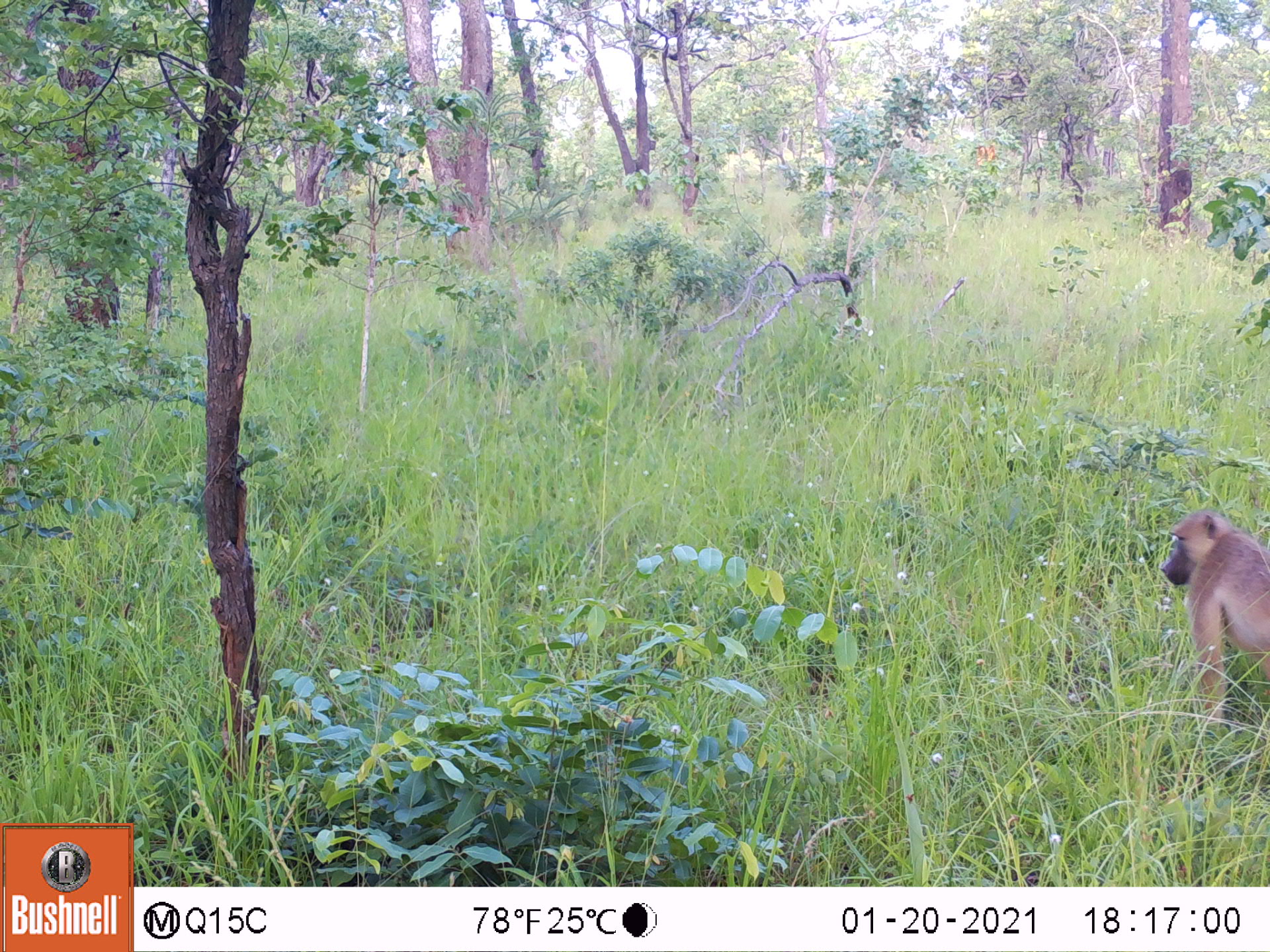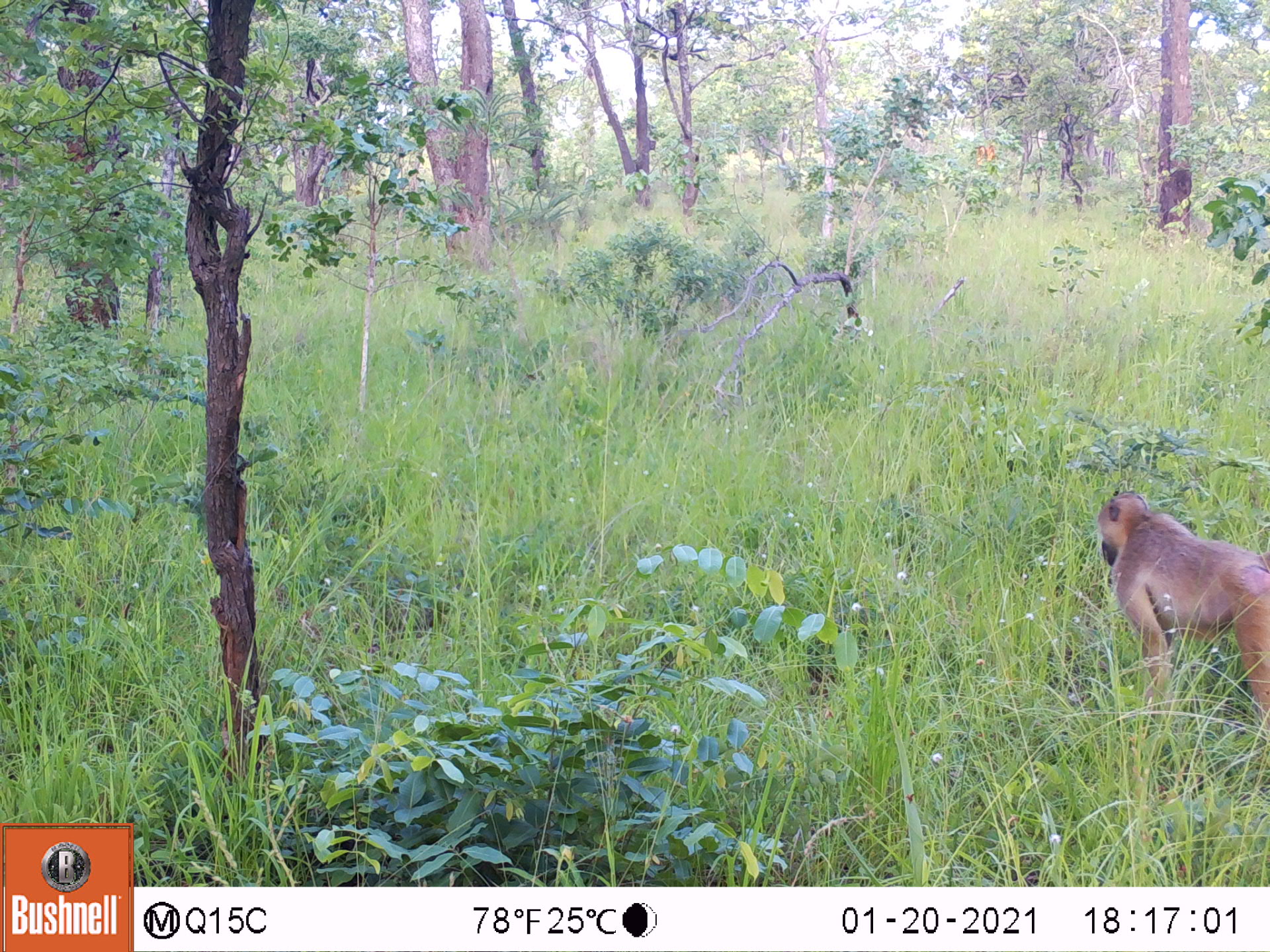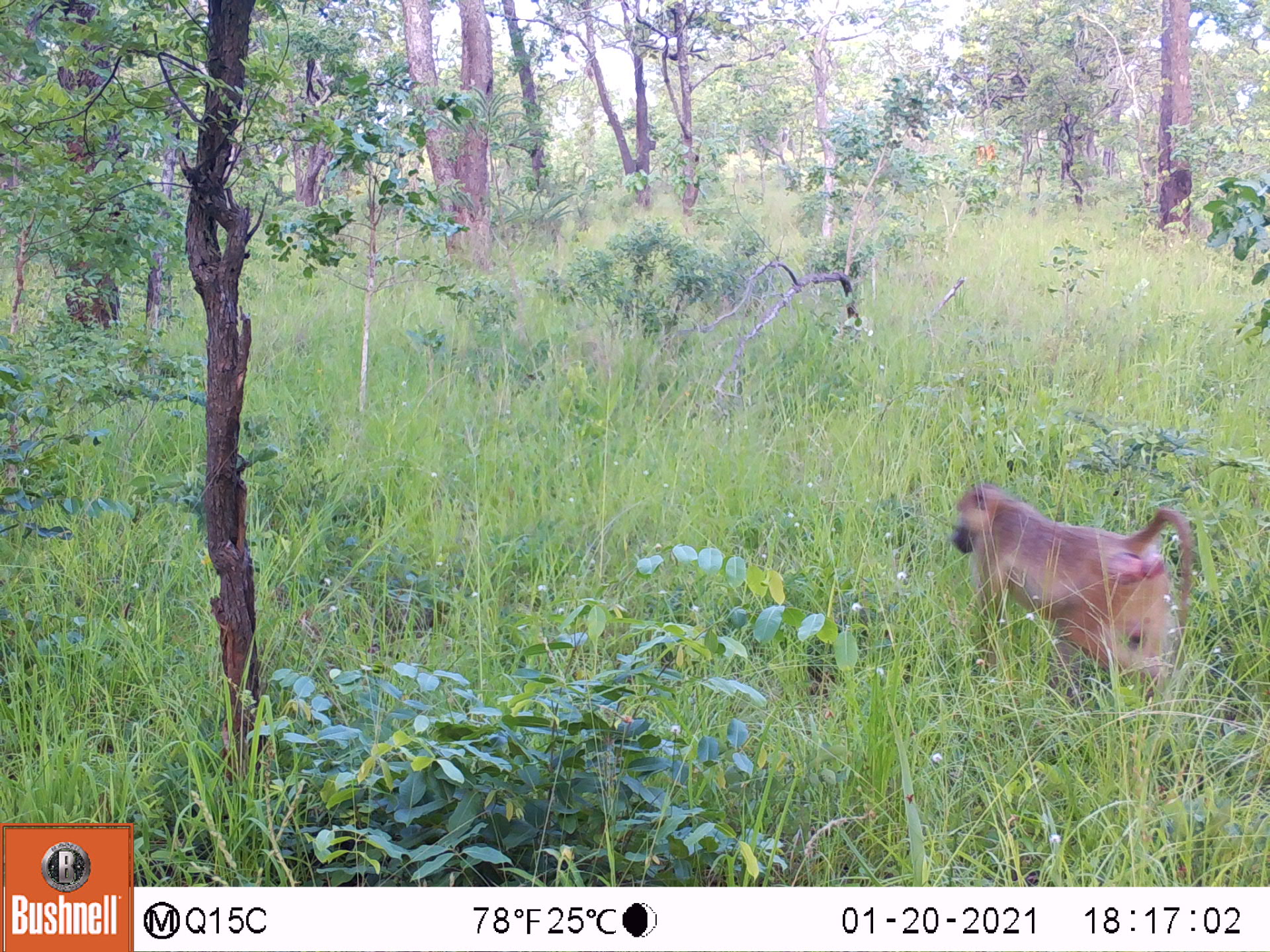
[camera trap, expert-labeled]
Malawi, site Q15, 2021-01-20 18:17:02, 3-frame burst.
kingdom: Animalia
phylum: Chordata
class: Mammalia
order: Primates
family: Cercopithecidae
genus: Papio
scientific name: Papio cynocephalus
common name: yellow baboon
Yellow baboon (Papio cynocephalus), count 1.